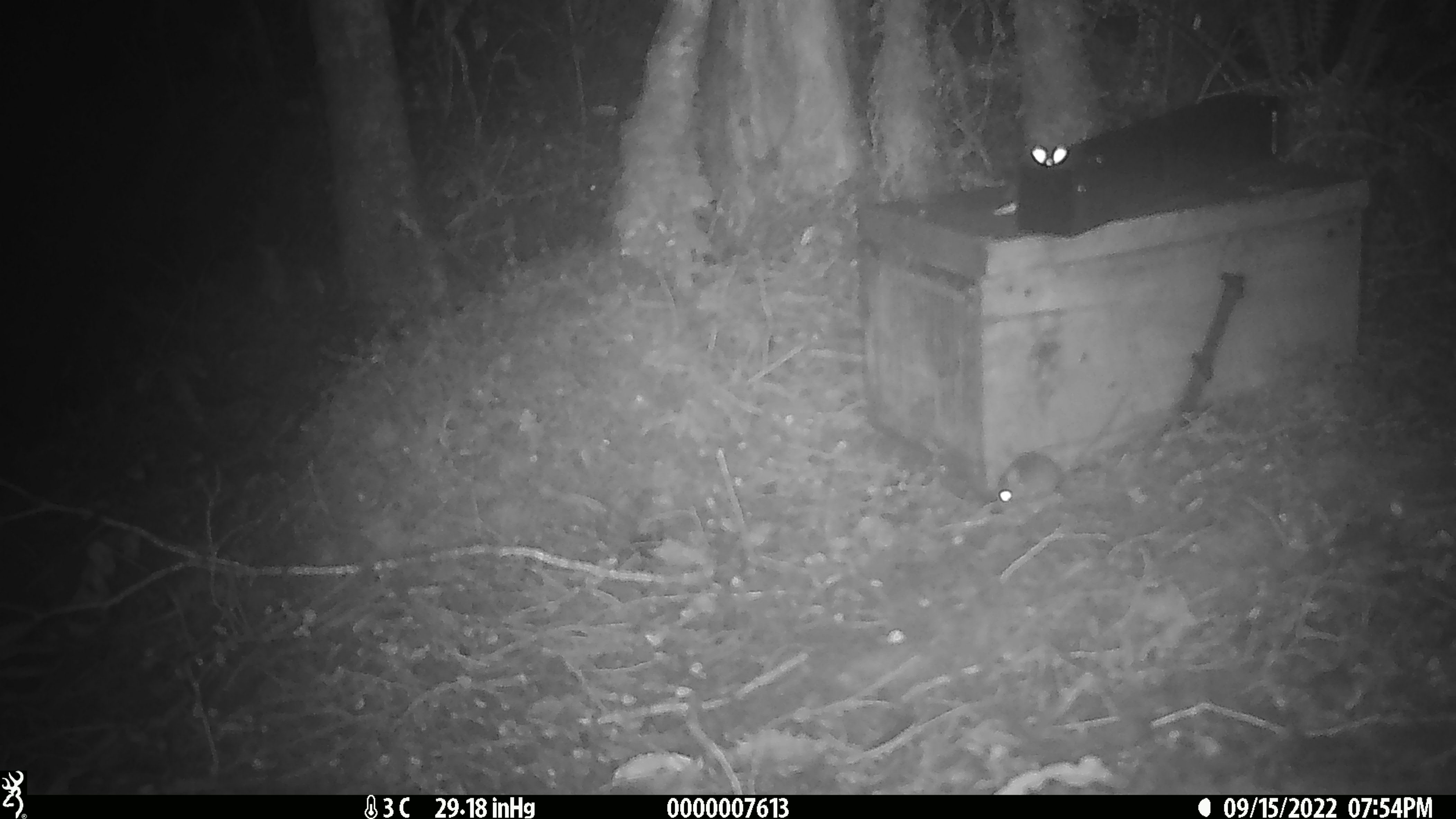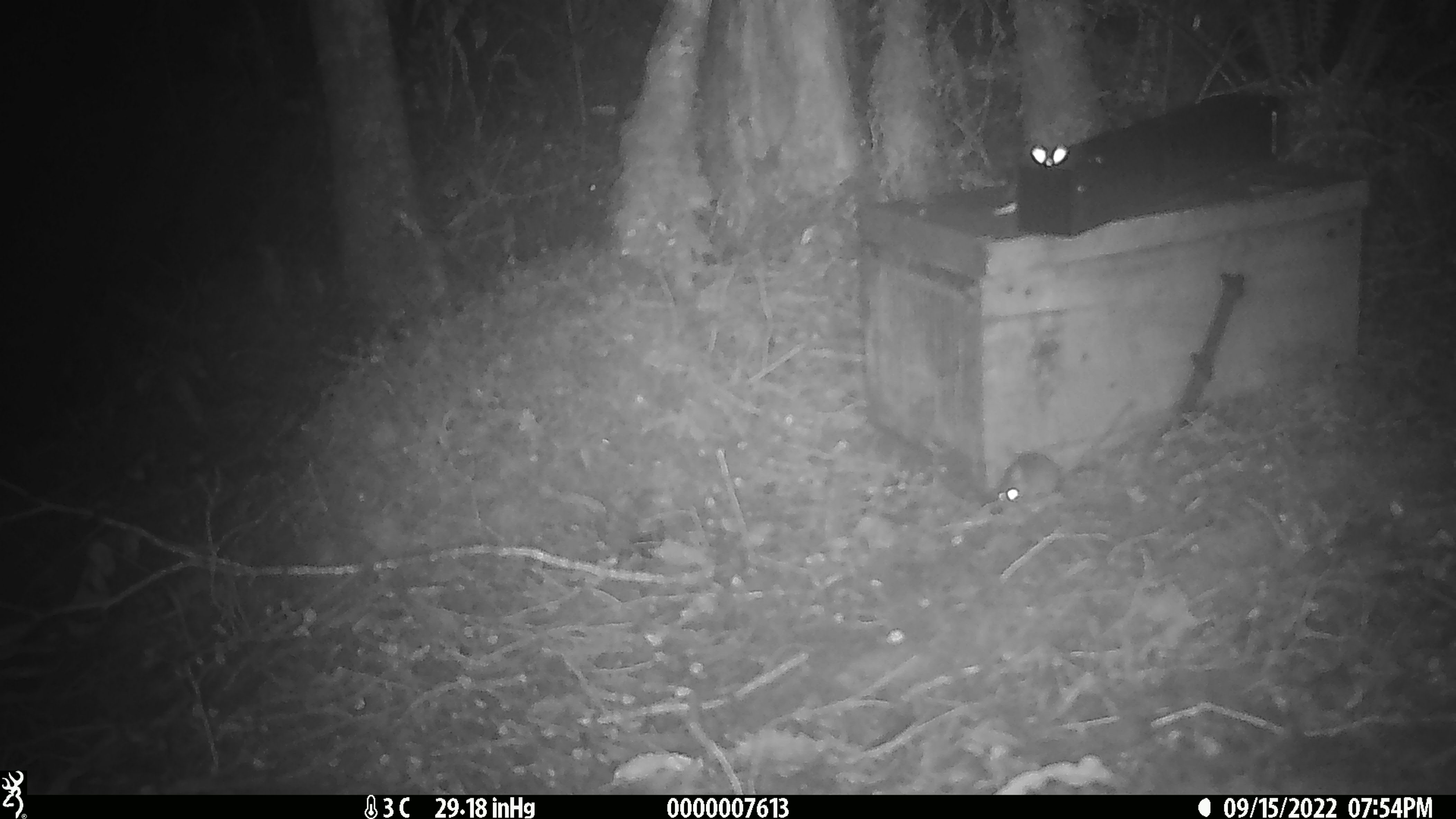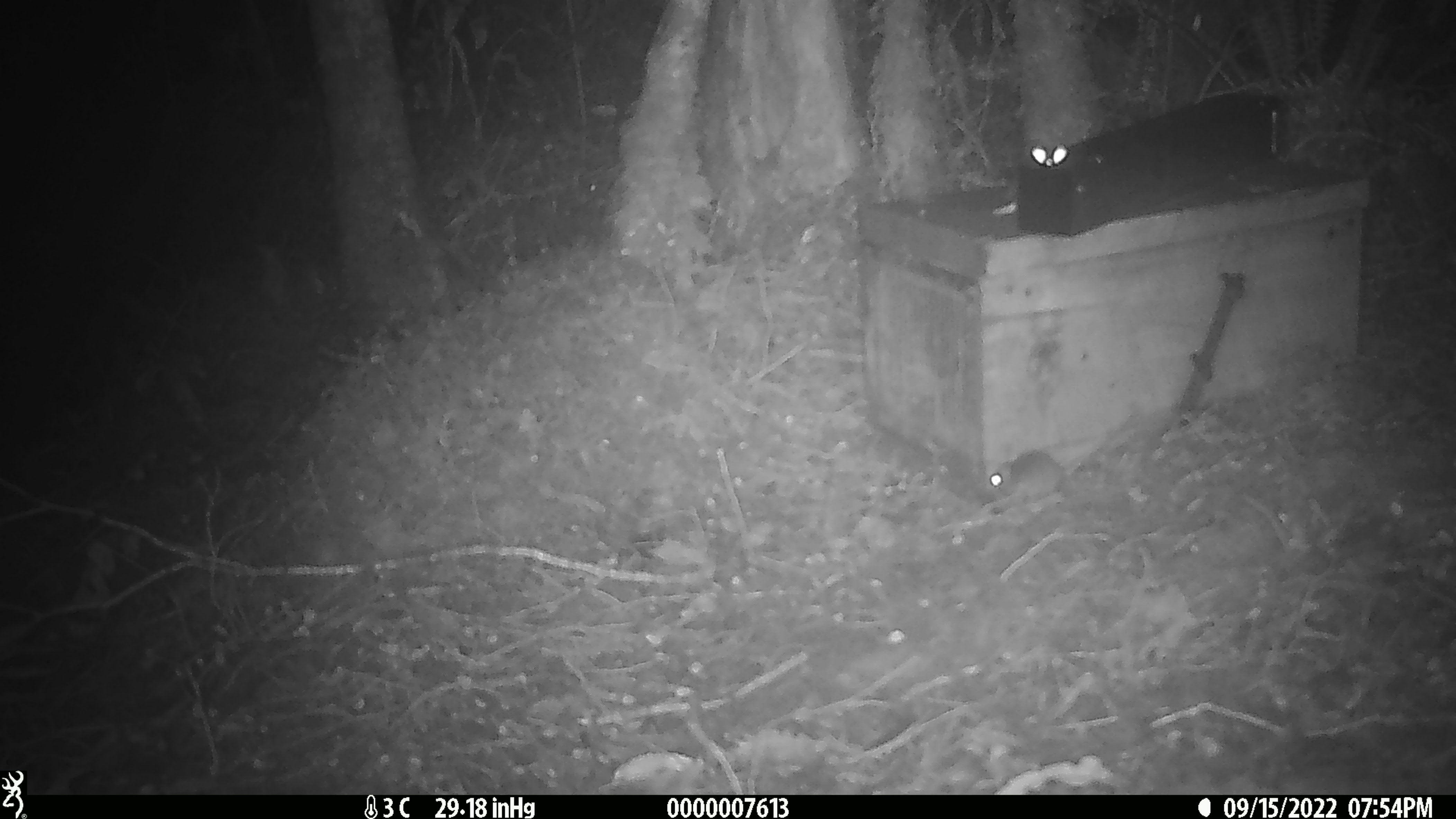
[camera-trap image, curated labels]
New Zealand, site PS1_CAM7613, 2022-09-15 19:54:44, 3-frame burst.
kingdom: Animalia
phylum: Chordata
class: Mammalia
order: Rodentia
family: Muridae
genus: Mus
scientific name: Mus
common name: mouse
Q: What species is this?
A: Mouse (Mus).